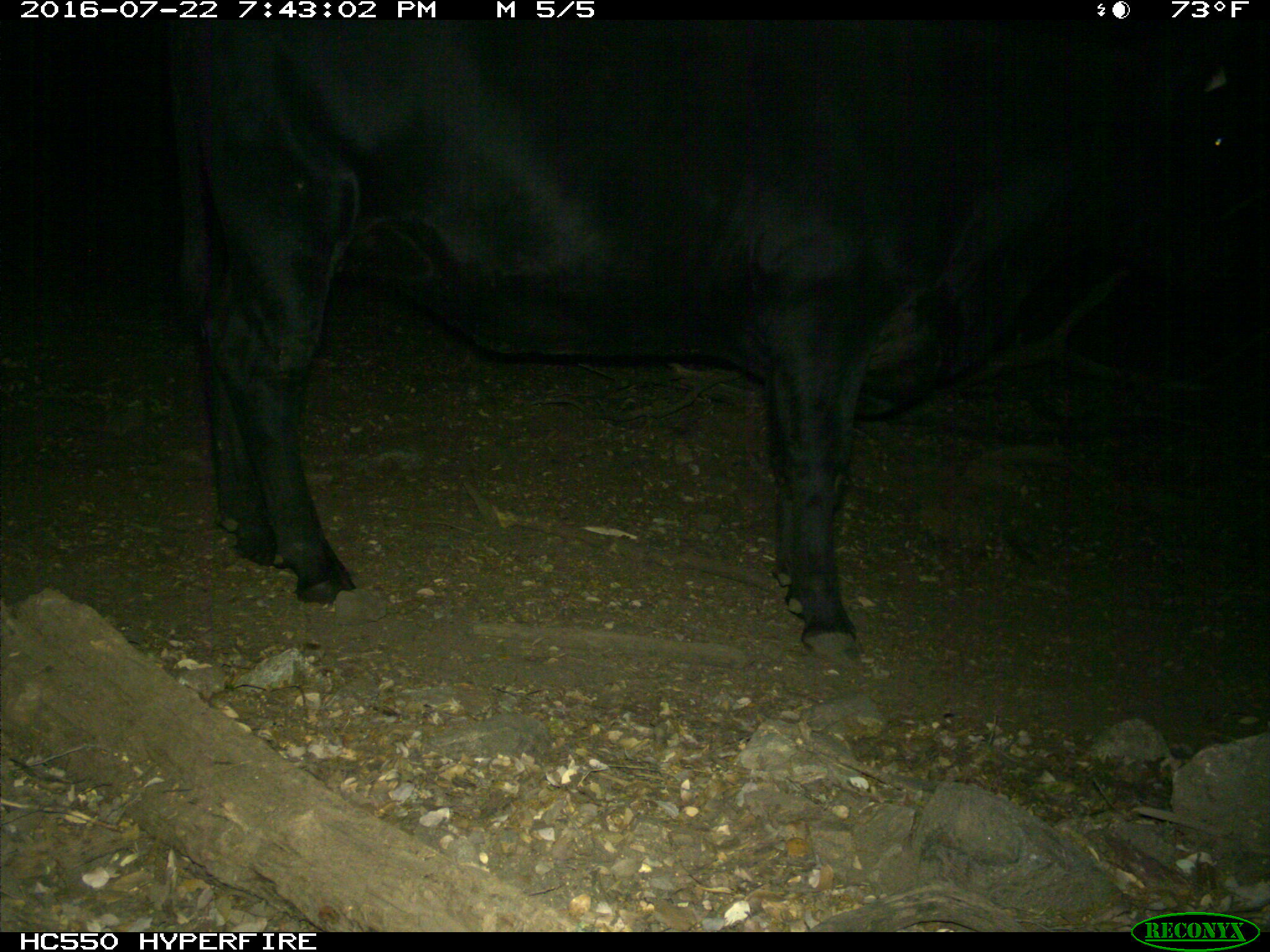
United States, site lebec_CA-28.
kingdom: Animalia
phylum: Chordata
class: Mammalia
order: Artiodactyla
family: Bovidae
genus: Bos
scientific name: Bos taurus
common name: domestic cow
Bos taurus (domestic cow).